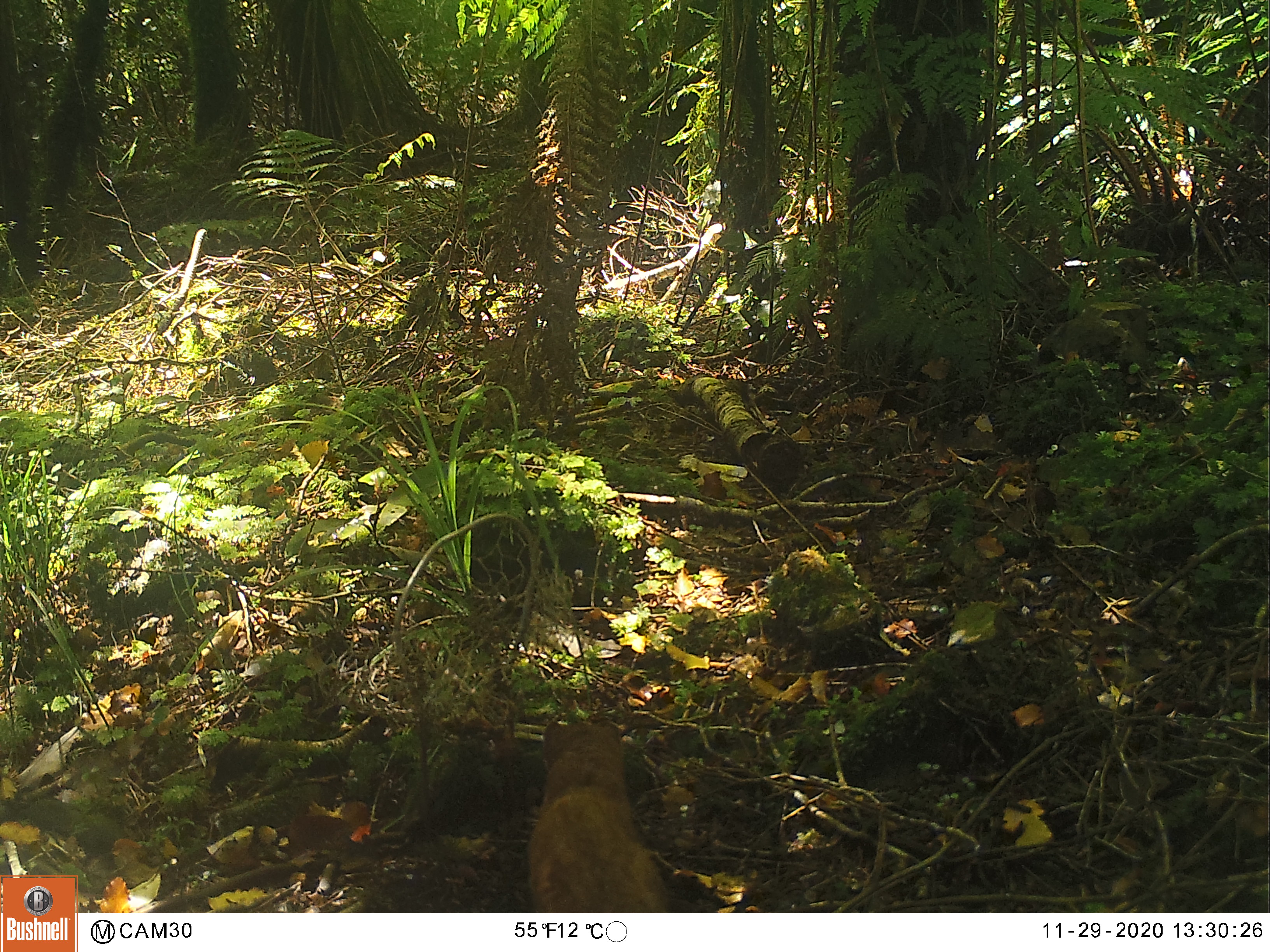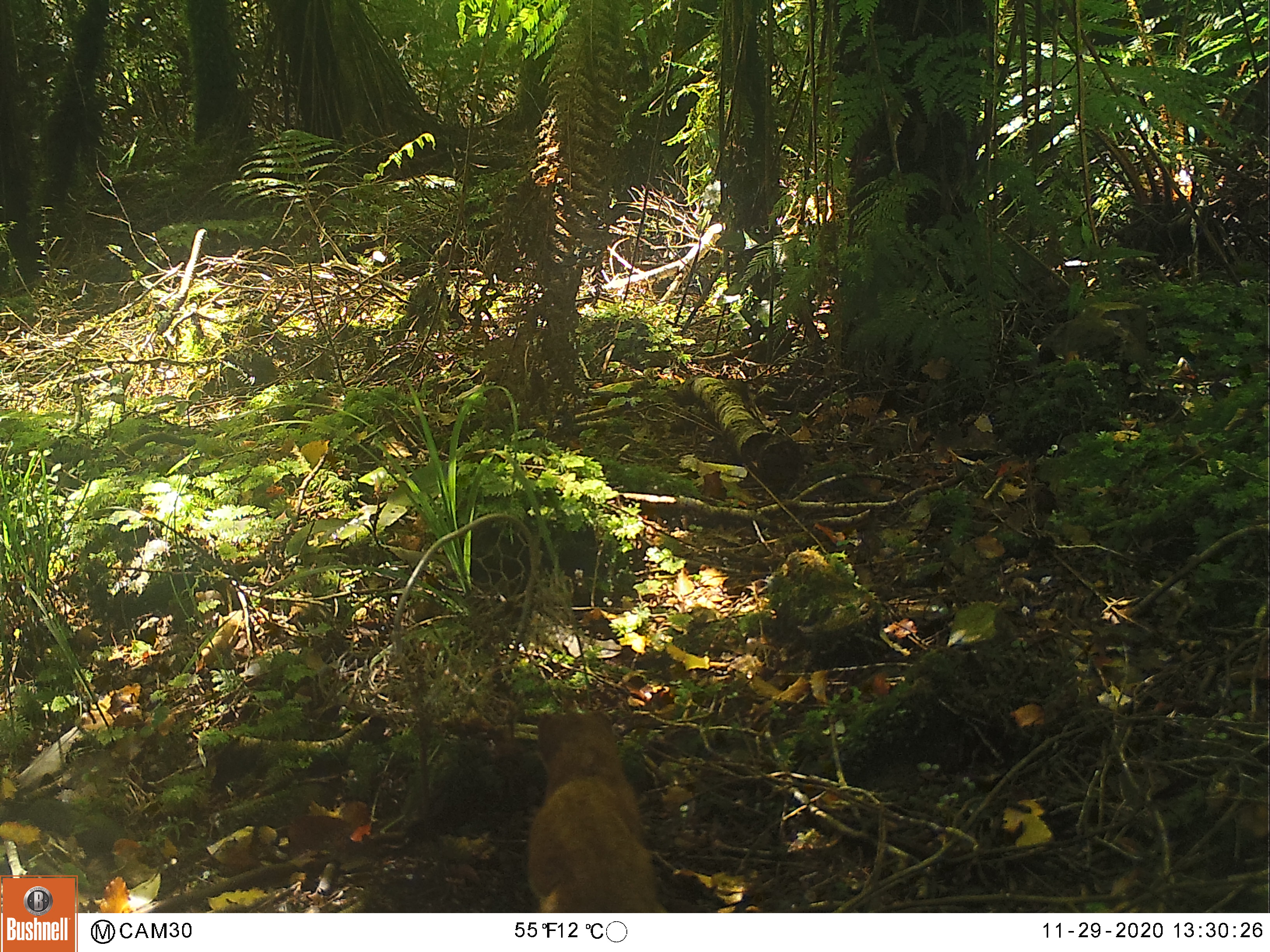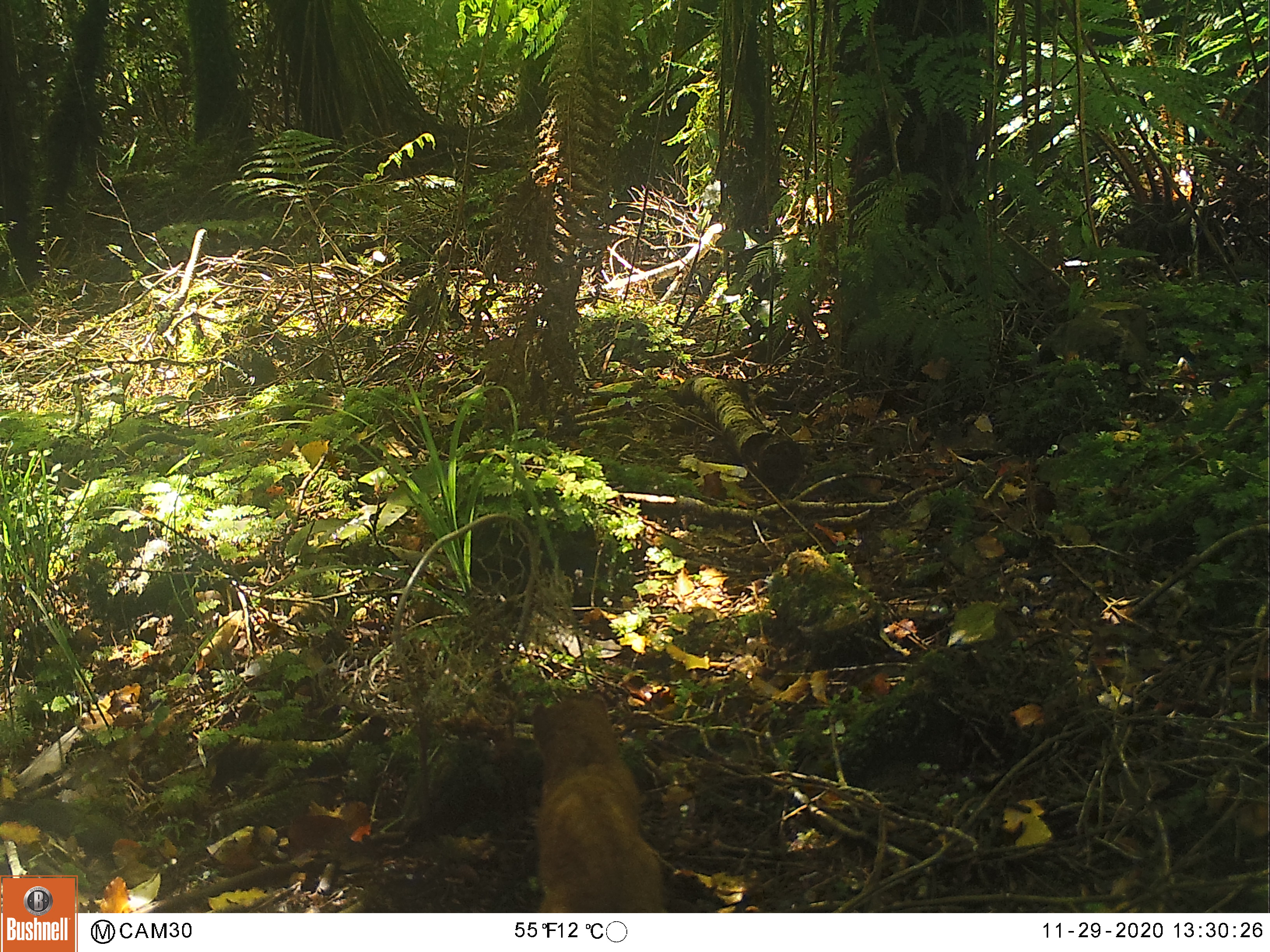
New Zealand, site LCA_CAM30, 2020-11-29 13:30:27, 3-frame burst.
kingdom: Animalia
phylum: Chordata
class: Mammalia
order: Carnivora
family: Mustelidae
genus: Mustela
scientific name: Mustela erminea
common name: stoat